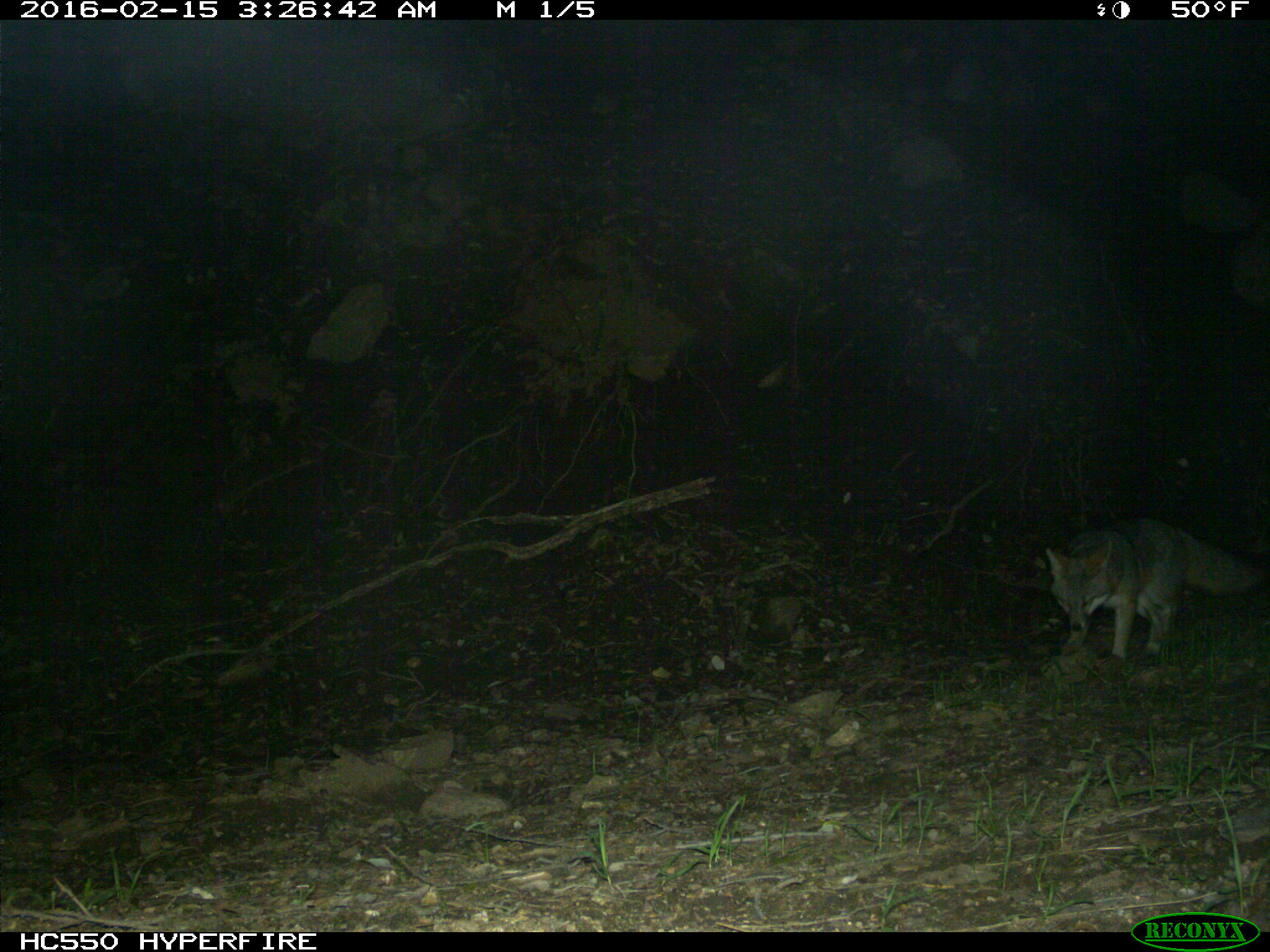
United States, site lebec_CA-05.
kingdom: Animalia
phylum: Chordata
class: Mammalia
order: Carnivora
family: Canidae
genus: Urocyon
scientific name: Urocyon cinereoargenteus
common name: gray fox